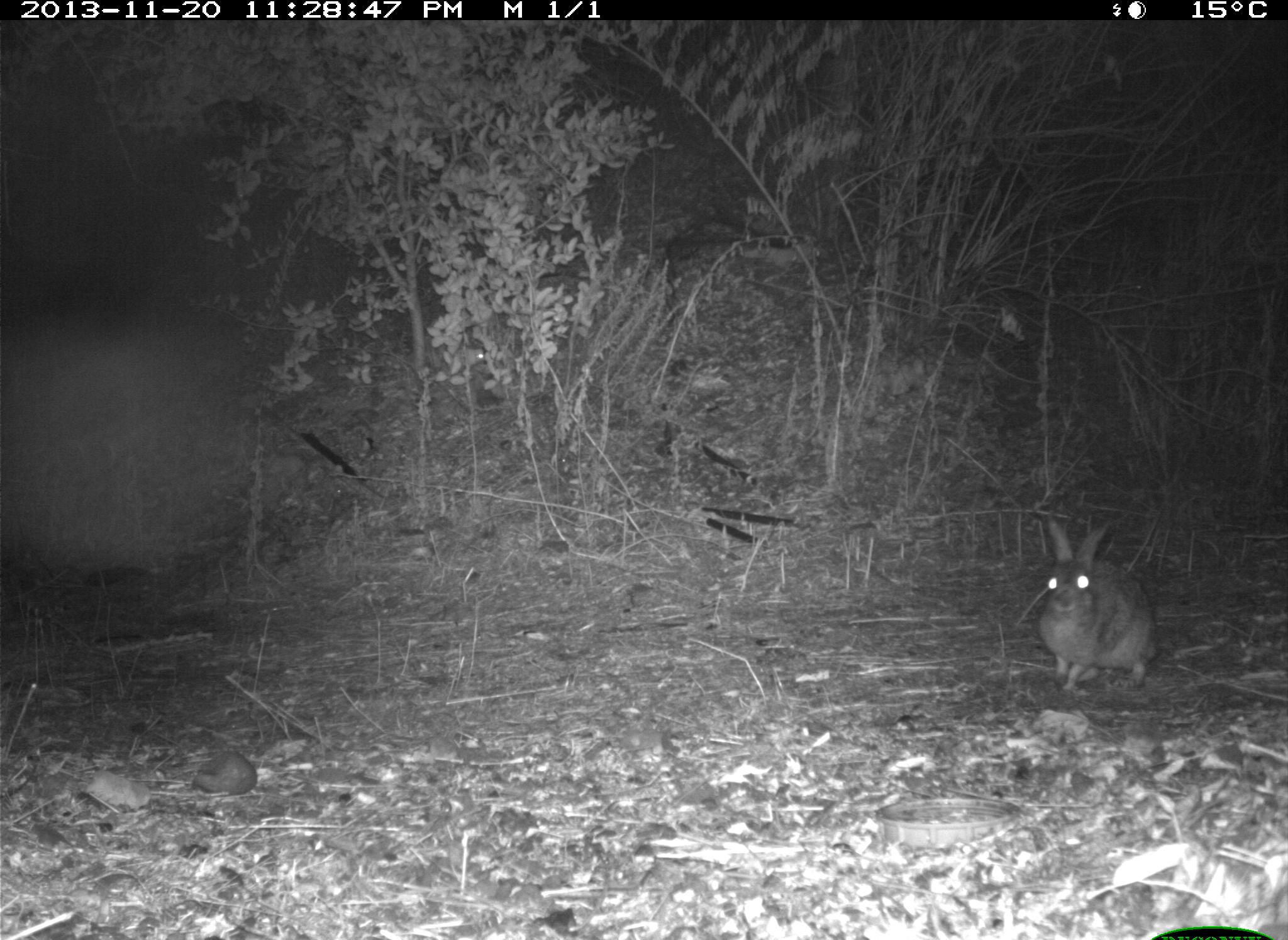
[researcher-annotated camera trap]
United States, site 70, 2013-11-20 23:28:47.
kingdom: Animalia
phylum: Chordata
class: Mammalia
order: Lagomorpha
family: Leporidae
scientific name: Leporidae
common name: rabbits and hares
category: rabbit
Rabbit (rabbits and hares) (Leporidae).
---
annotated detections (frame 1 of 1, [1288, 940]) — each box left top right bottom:
rabbit: 1039 511 1160 692